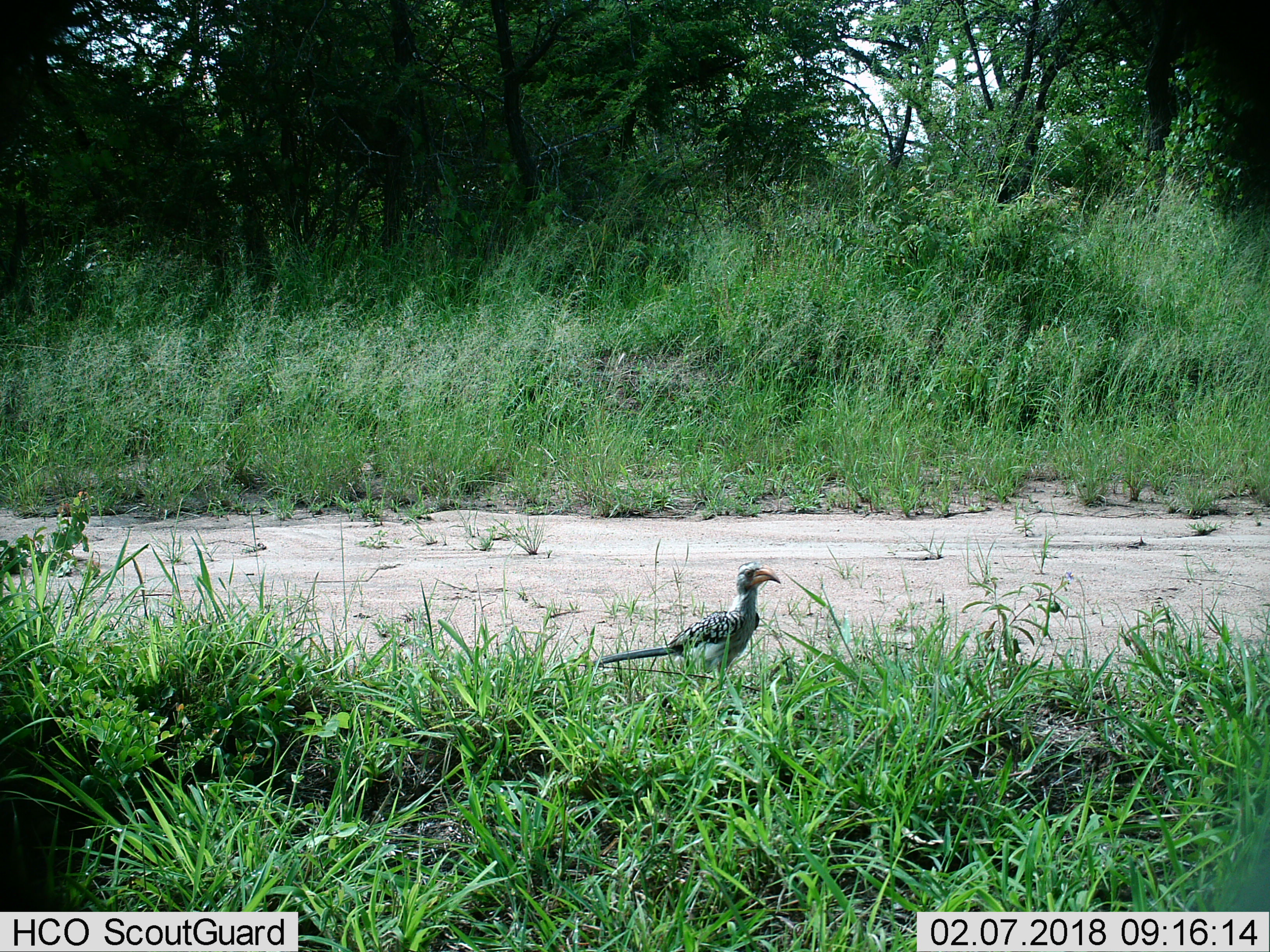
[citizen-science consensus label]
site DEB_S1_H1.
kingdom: Animalia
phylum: Chordata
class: Aves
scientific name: Aves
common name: bird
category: birdother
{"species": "birdother (bird) (Aves)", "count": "1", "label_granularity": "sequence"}